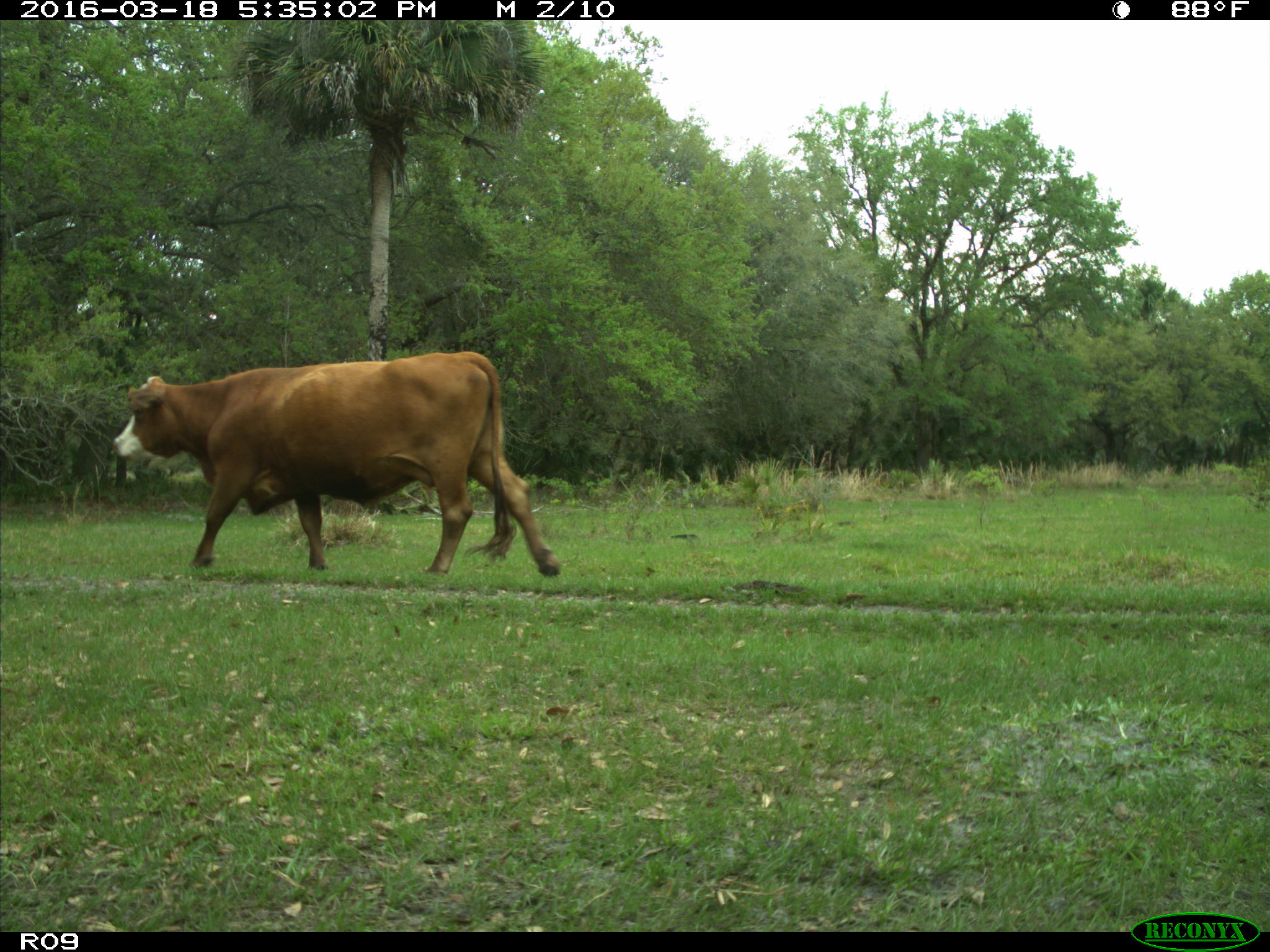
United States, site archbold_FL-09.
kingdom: Animalia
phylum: Chordata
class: Mammalia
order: Artiodactyla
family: Bovidae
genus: Bos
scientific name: Bos taurus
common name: domestic cow